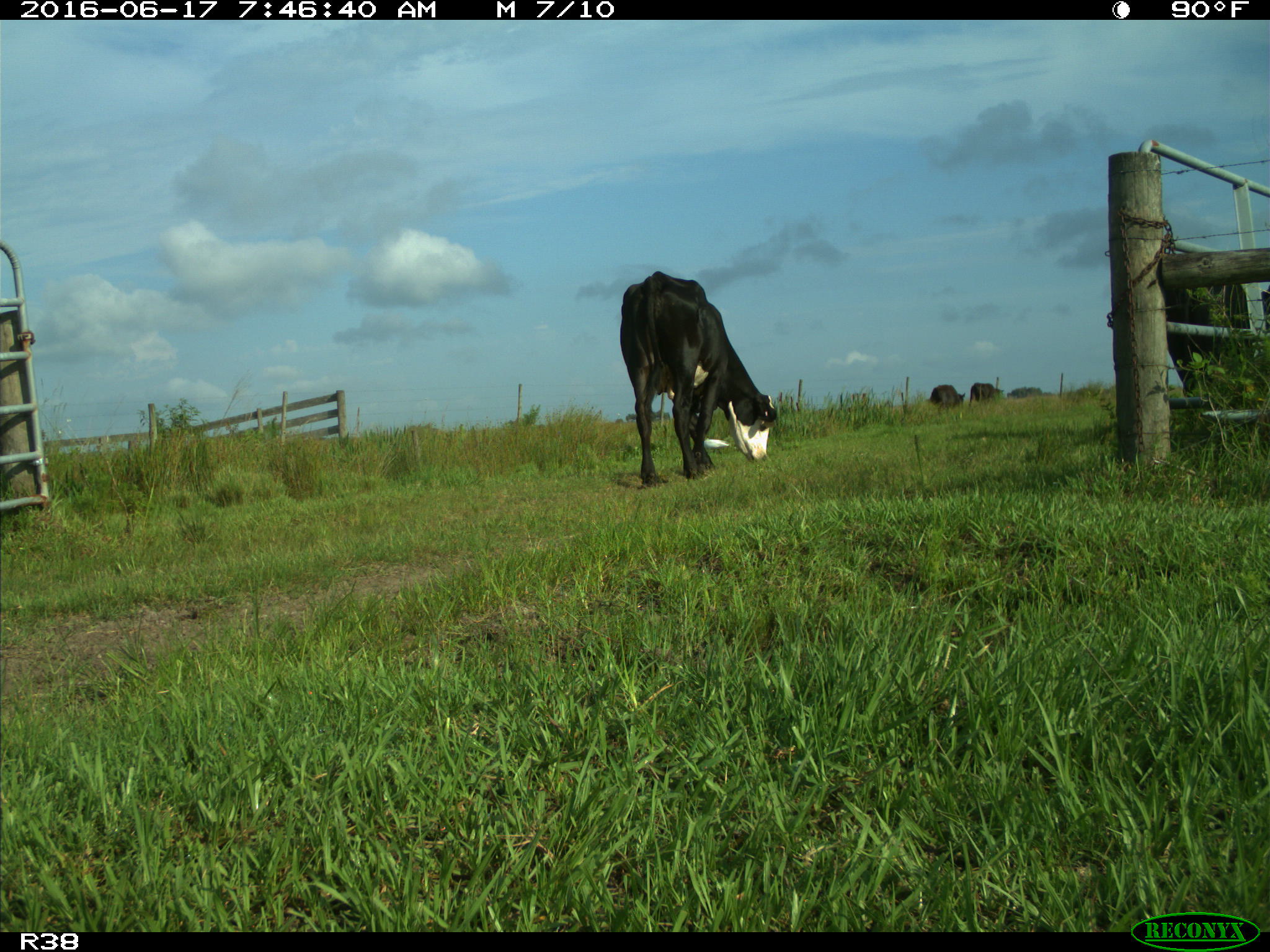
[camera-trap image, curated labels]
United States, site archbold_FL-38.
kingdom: Animalia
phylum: Chordata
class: Mammalia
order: Artiodactyla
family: Bovidae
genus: Bos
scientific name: Bos taurus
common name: domestic cow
Bos taurus (domestic cow).